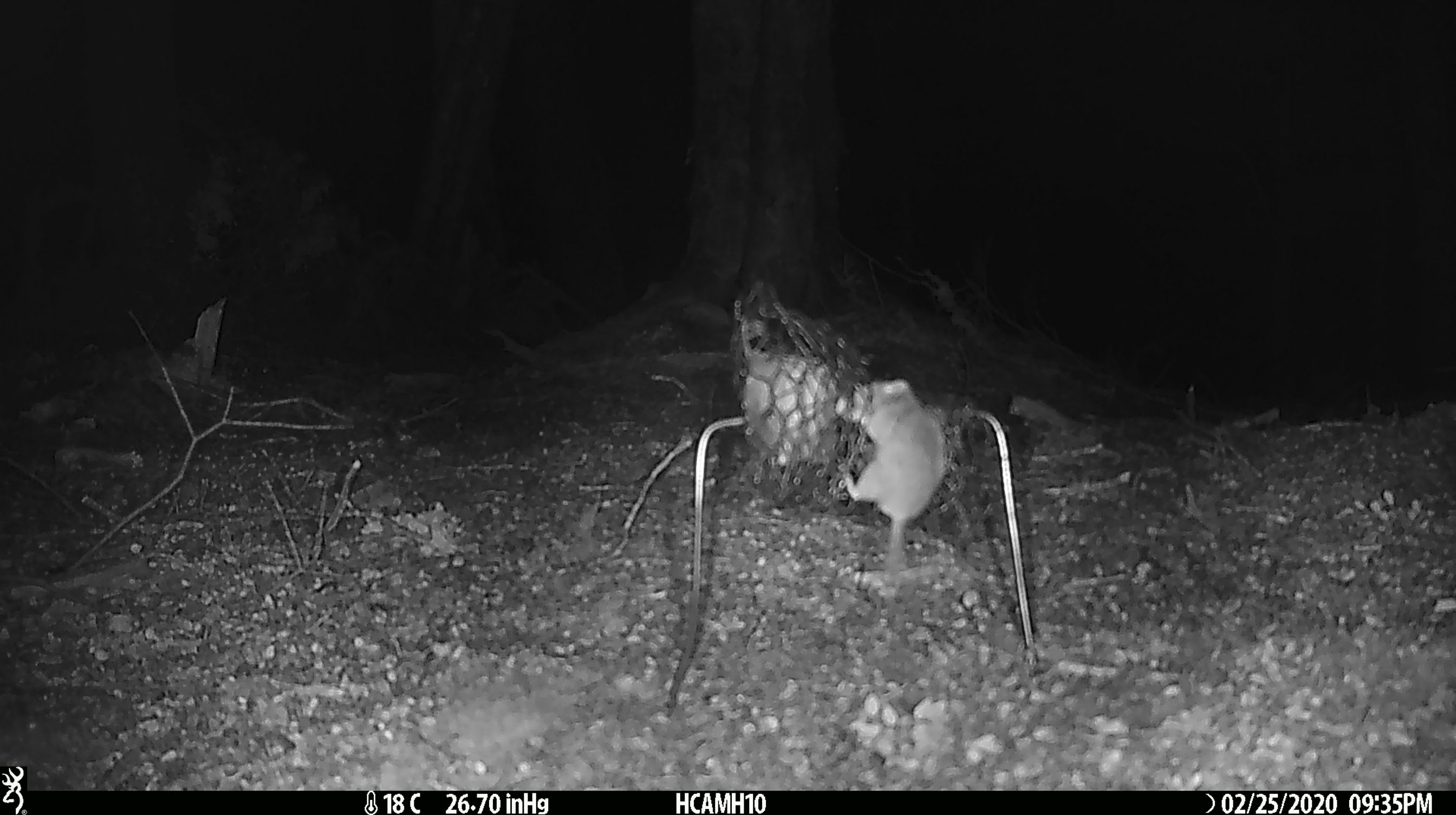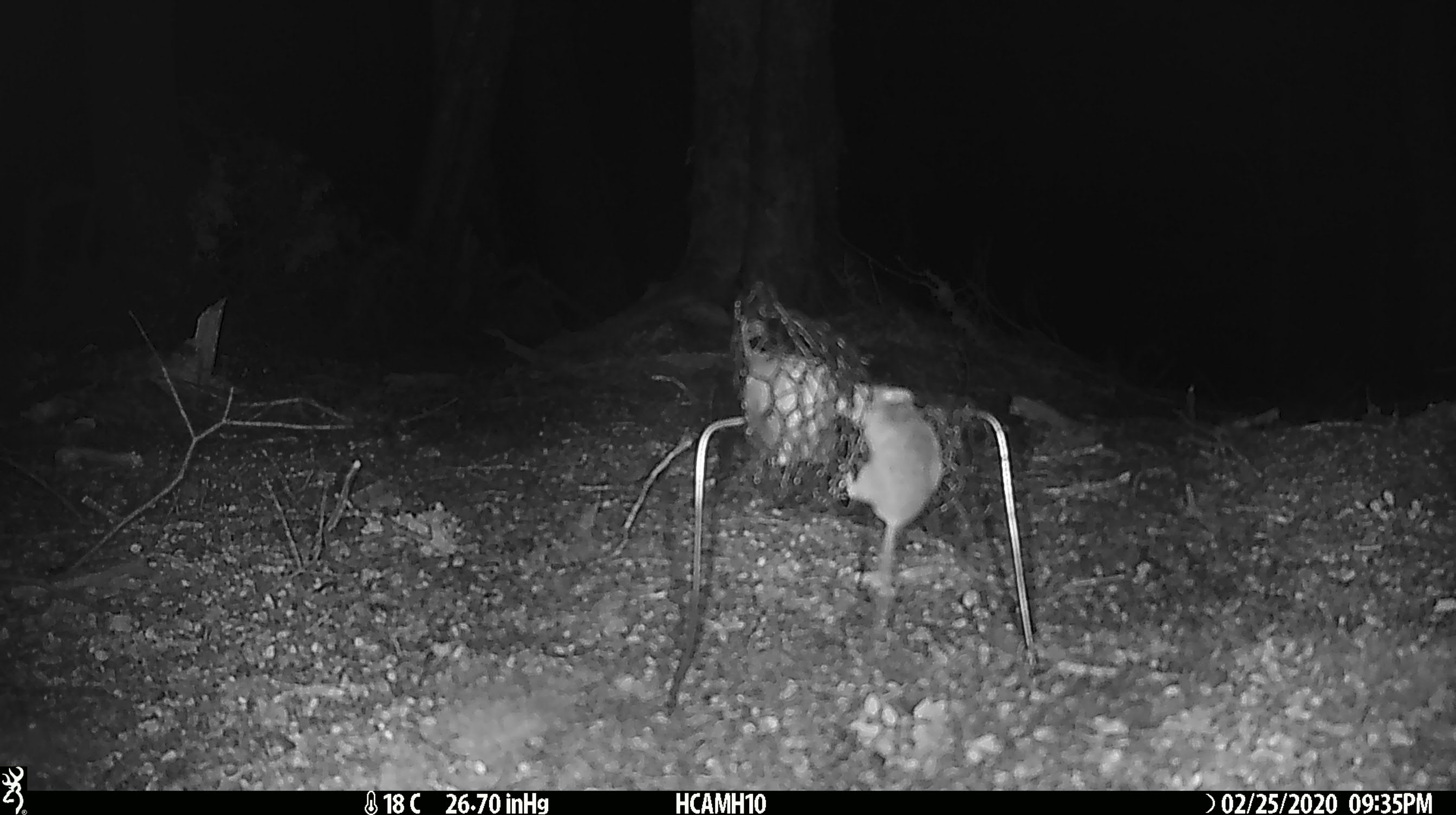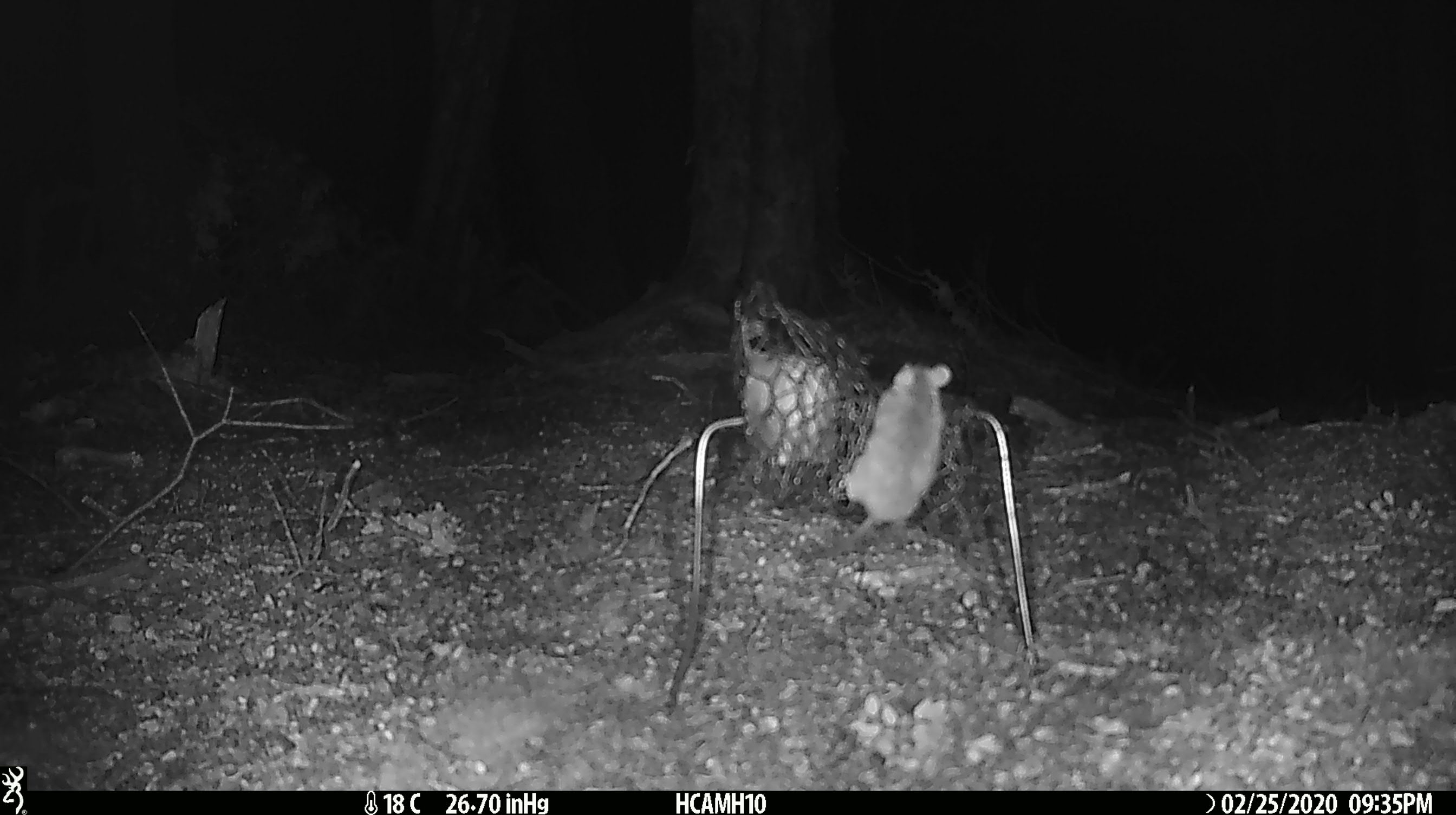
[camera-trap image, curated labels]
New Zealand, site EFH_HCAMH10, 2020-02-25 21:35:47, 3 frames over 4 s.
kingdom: Animalia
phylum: Chordata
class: Mammalia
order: Rodentia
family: Muridae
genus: Mus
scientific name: Mus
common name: mouse